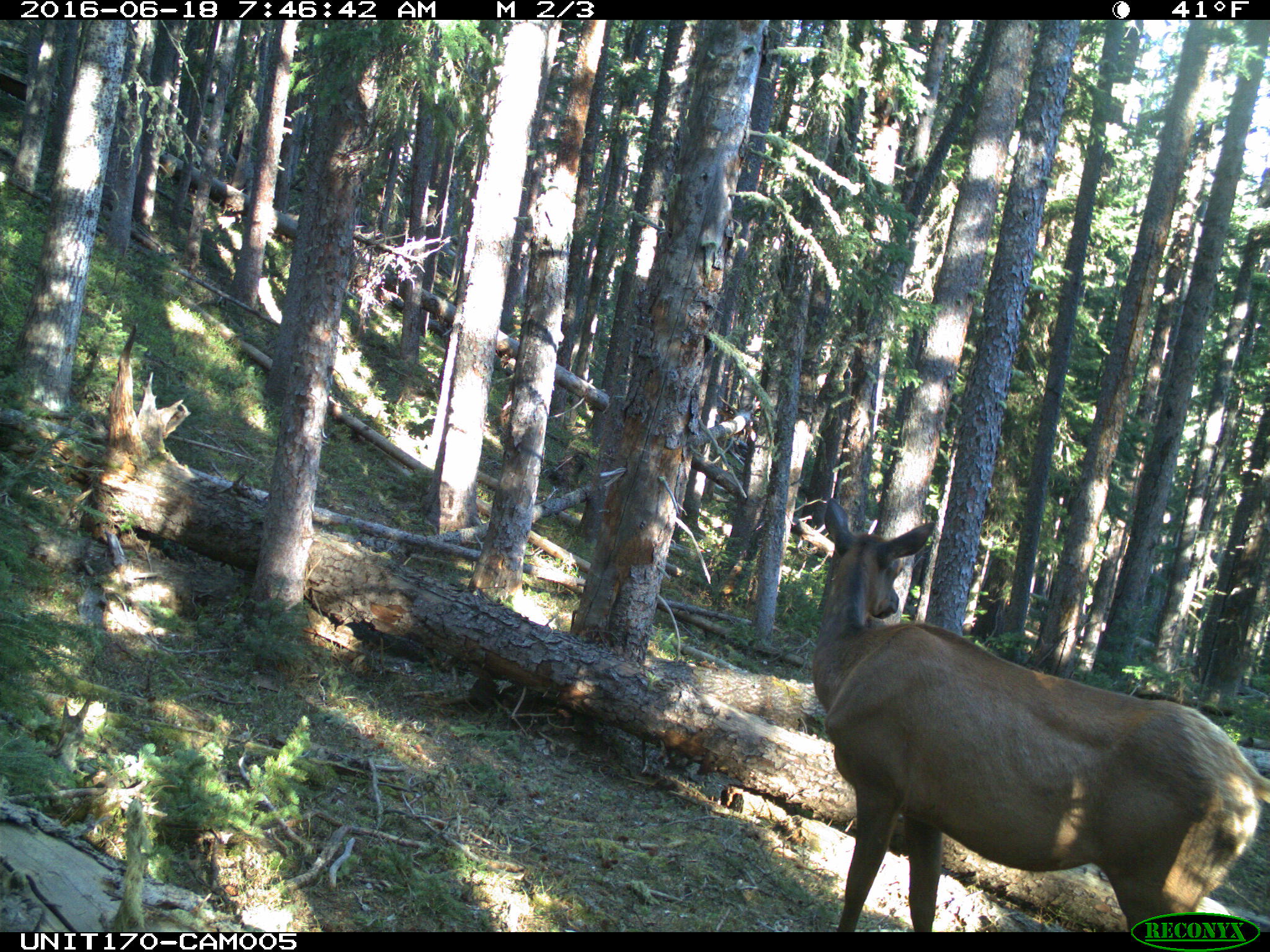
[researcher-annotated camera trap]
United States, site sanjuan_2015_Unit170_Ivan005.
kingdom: Animalia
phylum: Chordata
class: Mammalia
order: Artiodactyla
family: Cervidae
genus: Cervus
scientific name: Cervus elaphus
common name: red deer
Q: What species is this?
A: Cervus elaphus (red deer).